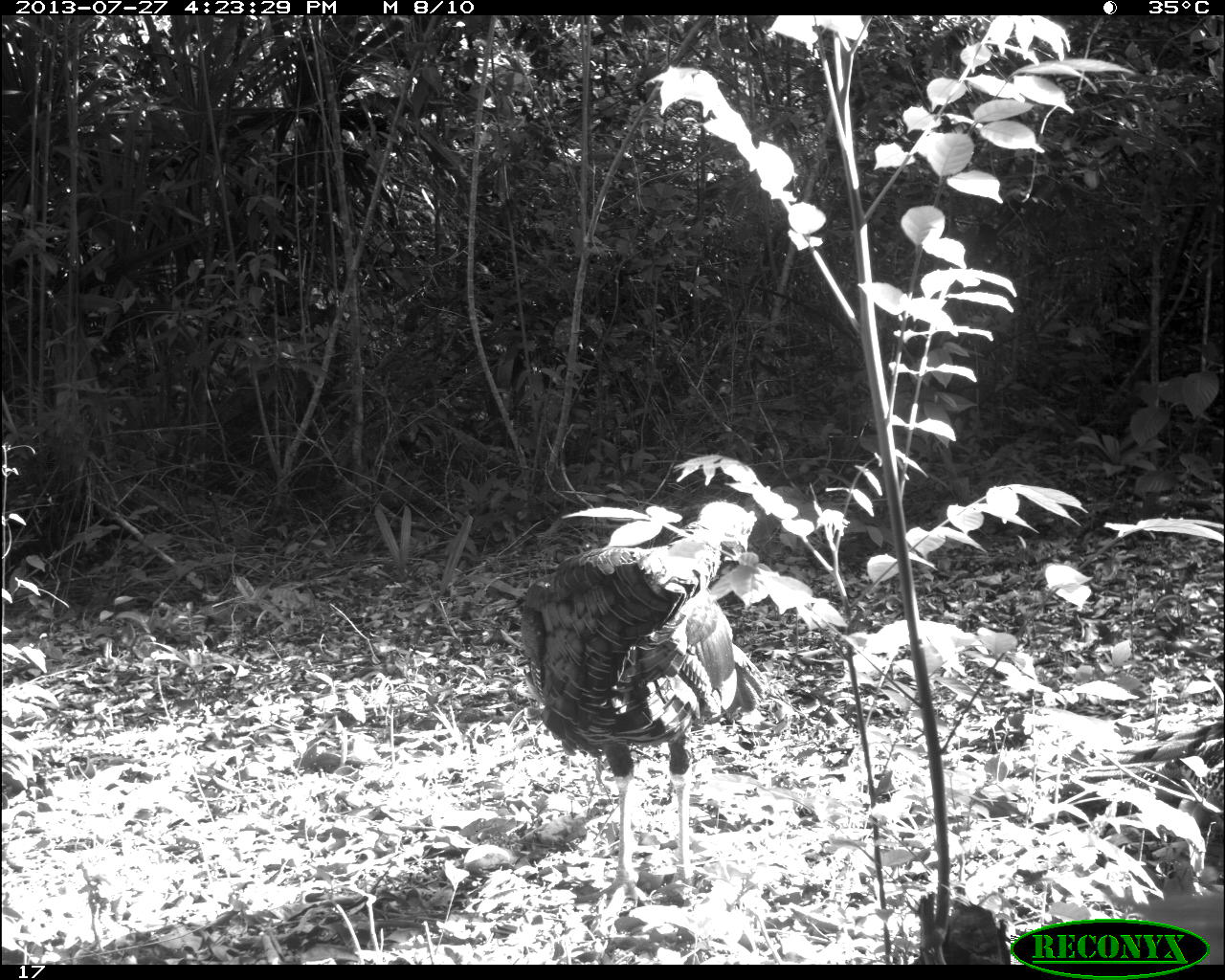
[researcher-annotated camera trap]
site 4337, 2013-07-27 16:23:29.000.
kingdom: Animalia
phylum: Chordata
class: Aves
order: Galliformes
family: Phasianidae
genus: Meleagris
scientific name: Meleagris ocellata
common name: ocellated turkey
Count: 1.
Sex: male.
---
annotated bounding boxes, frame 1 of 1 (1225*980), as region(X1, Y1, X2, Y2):
meleagris ocellata: region(521, 499, 766, 915)